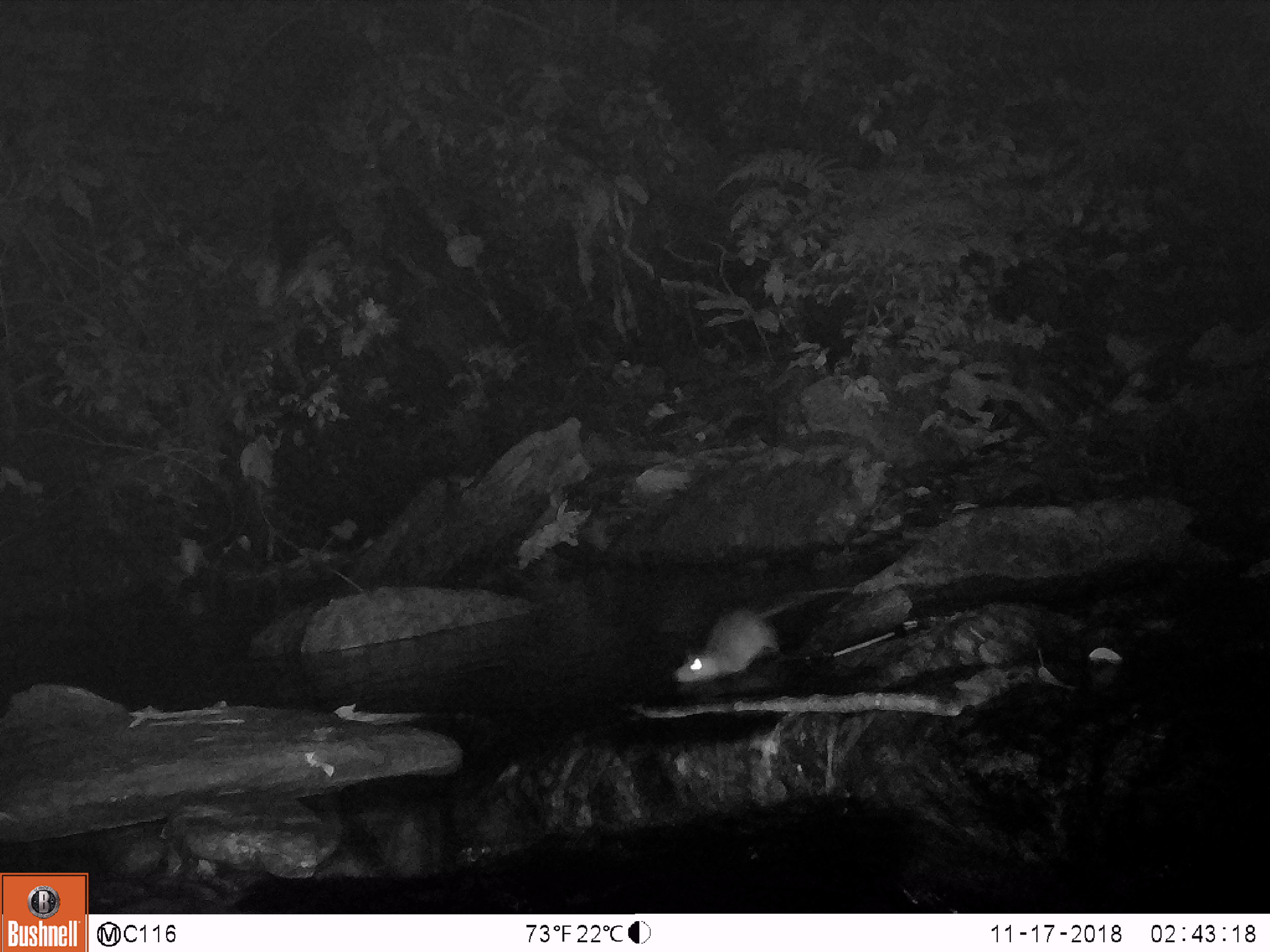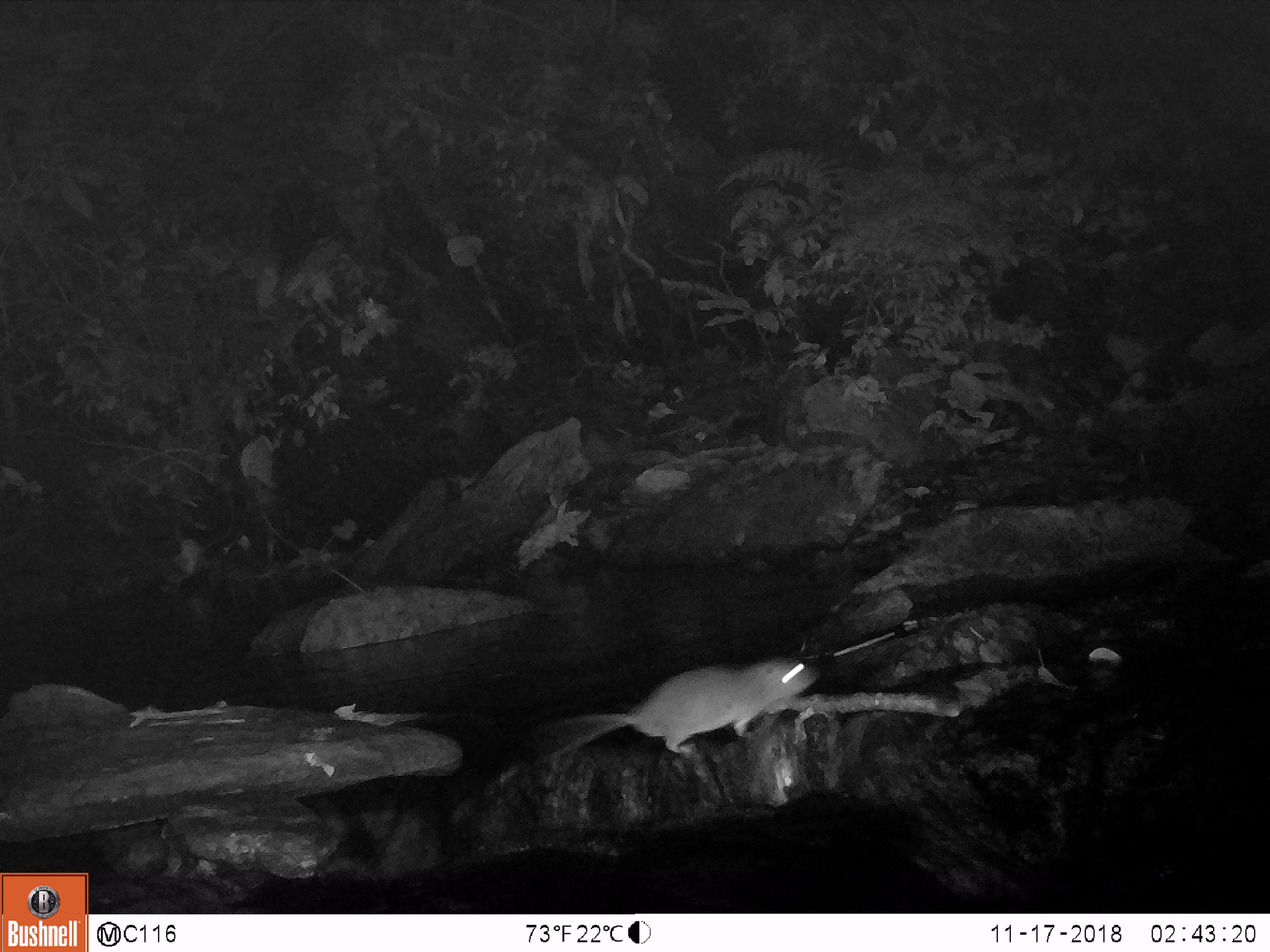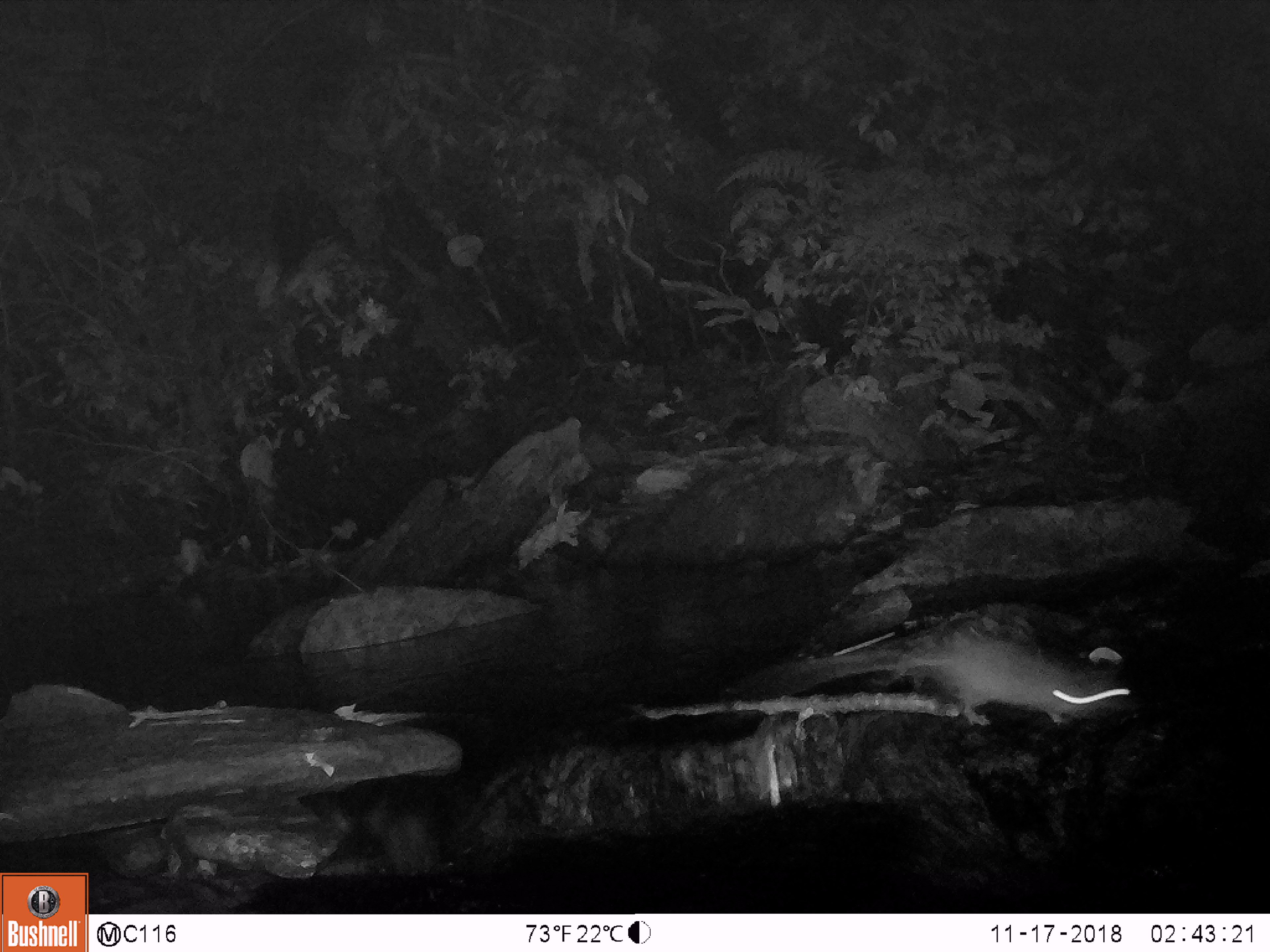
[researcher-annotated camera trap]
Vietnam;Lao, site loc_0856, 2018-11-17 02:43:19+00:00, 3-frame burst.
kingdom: Animalia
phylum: Chordata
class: Mammalia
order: Rodentia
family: Muridae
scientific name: Muridae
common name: old-world mice and rats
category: unidentified murid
Unidentified murid (old-world mice and rats) (Muridae). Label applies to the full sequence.